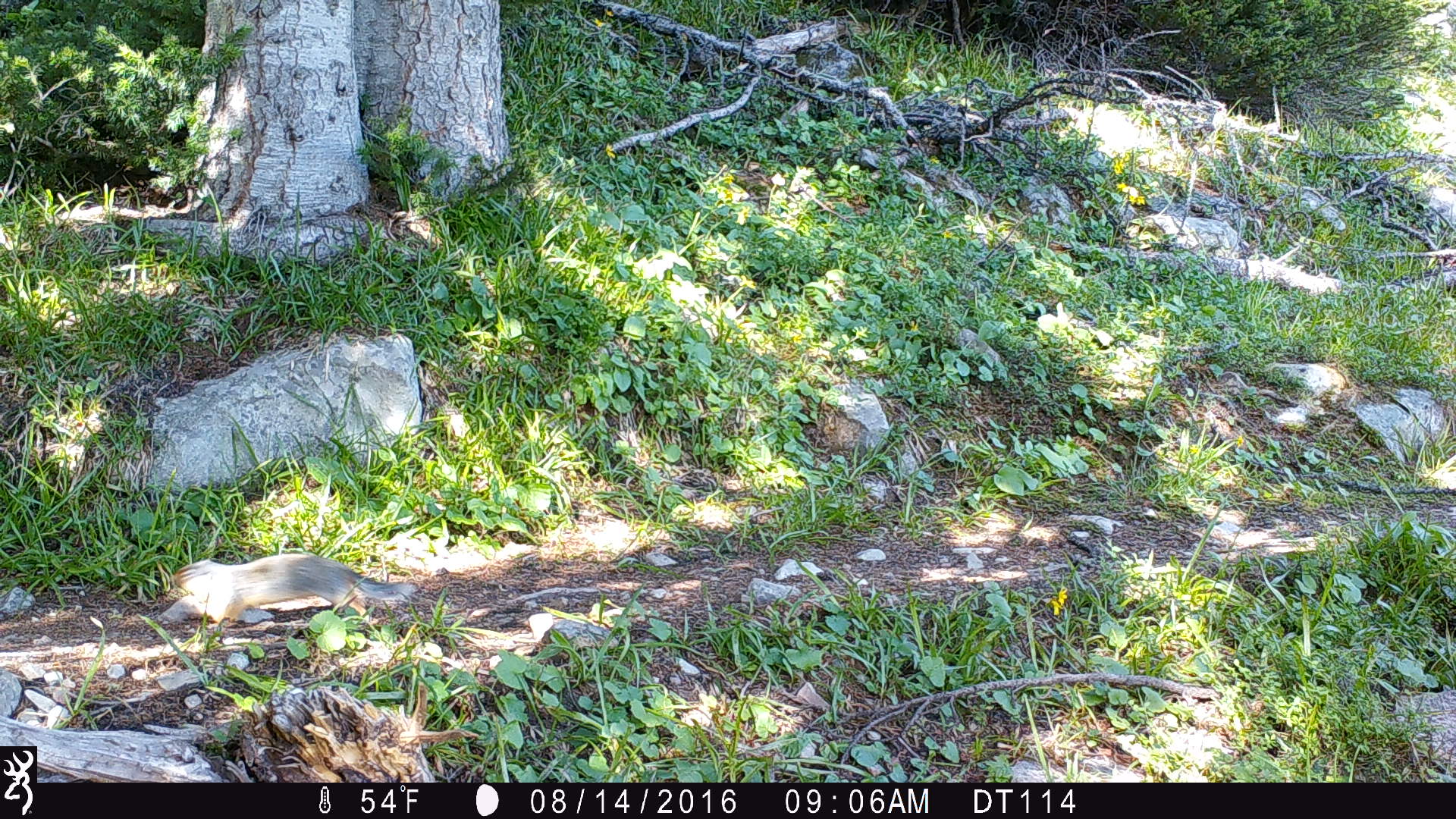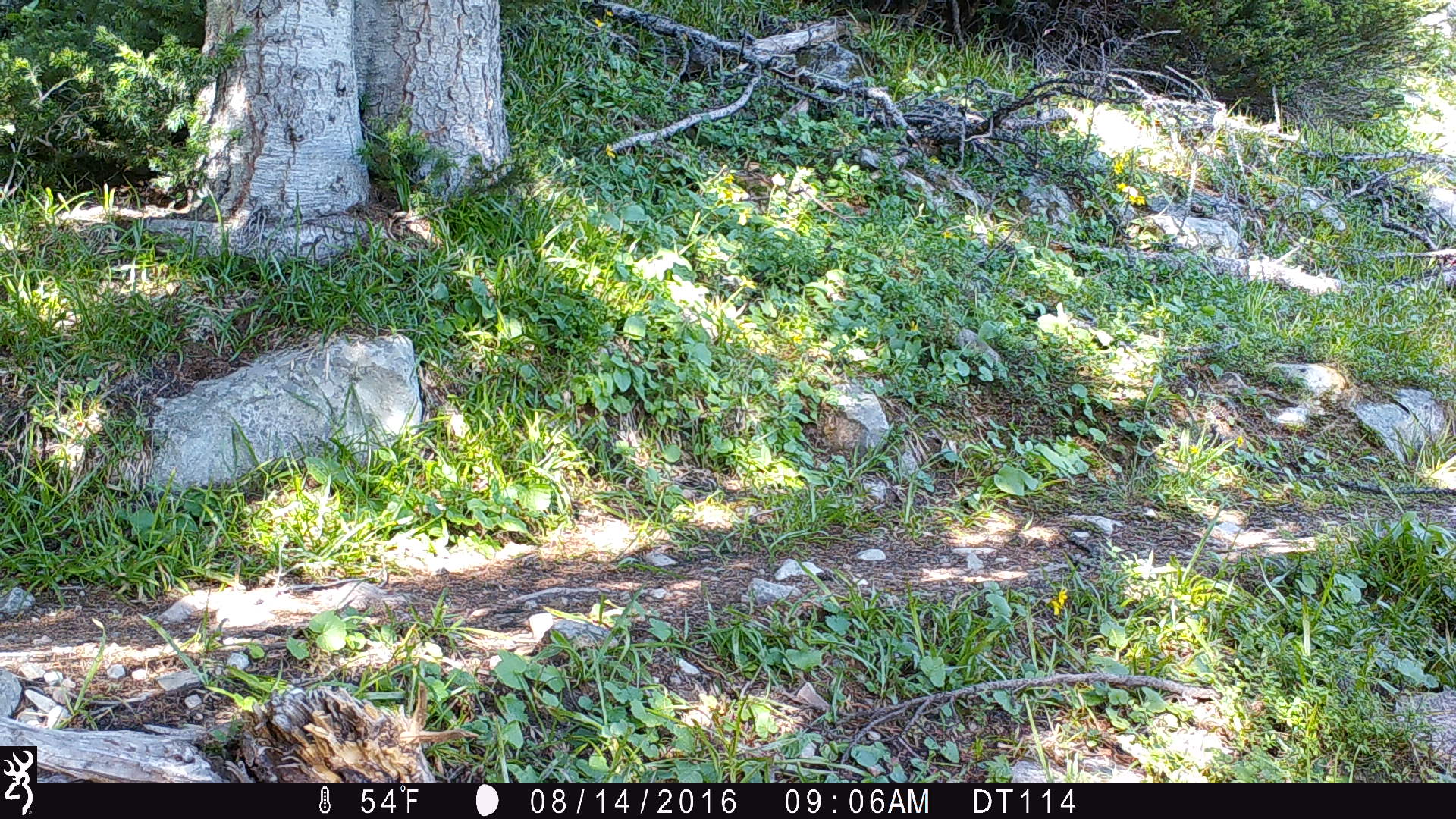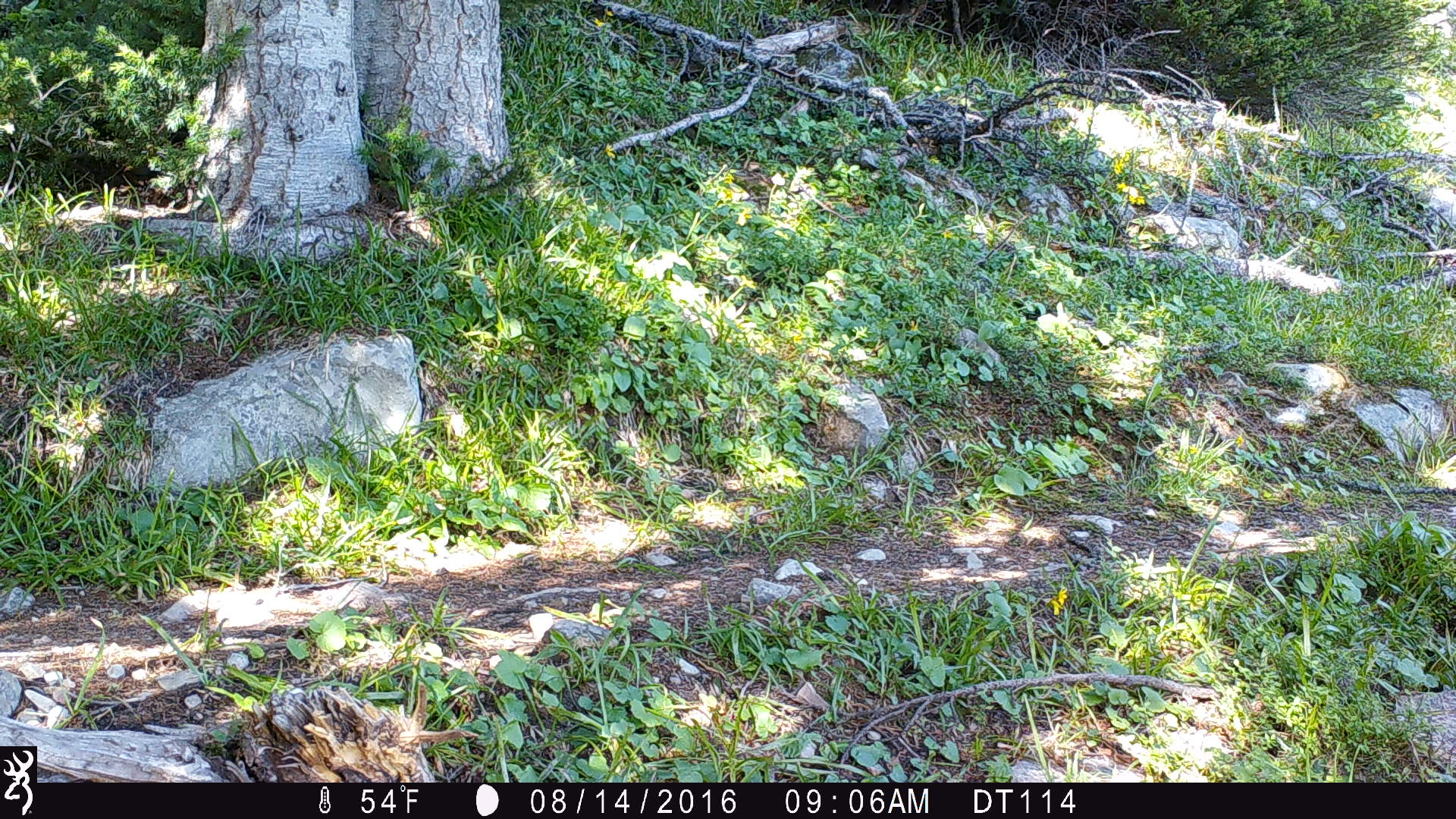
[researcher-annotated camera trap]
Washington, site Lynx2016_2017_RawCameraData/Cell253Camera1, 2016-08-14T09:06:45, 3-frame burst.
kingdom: Animalia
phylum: Chordata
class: Mammalia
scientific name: Mammalia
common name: small mammal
Small mammal (Mammalia). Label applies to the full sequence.